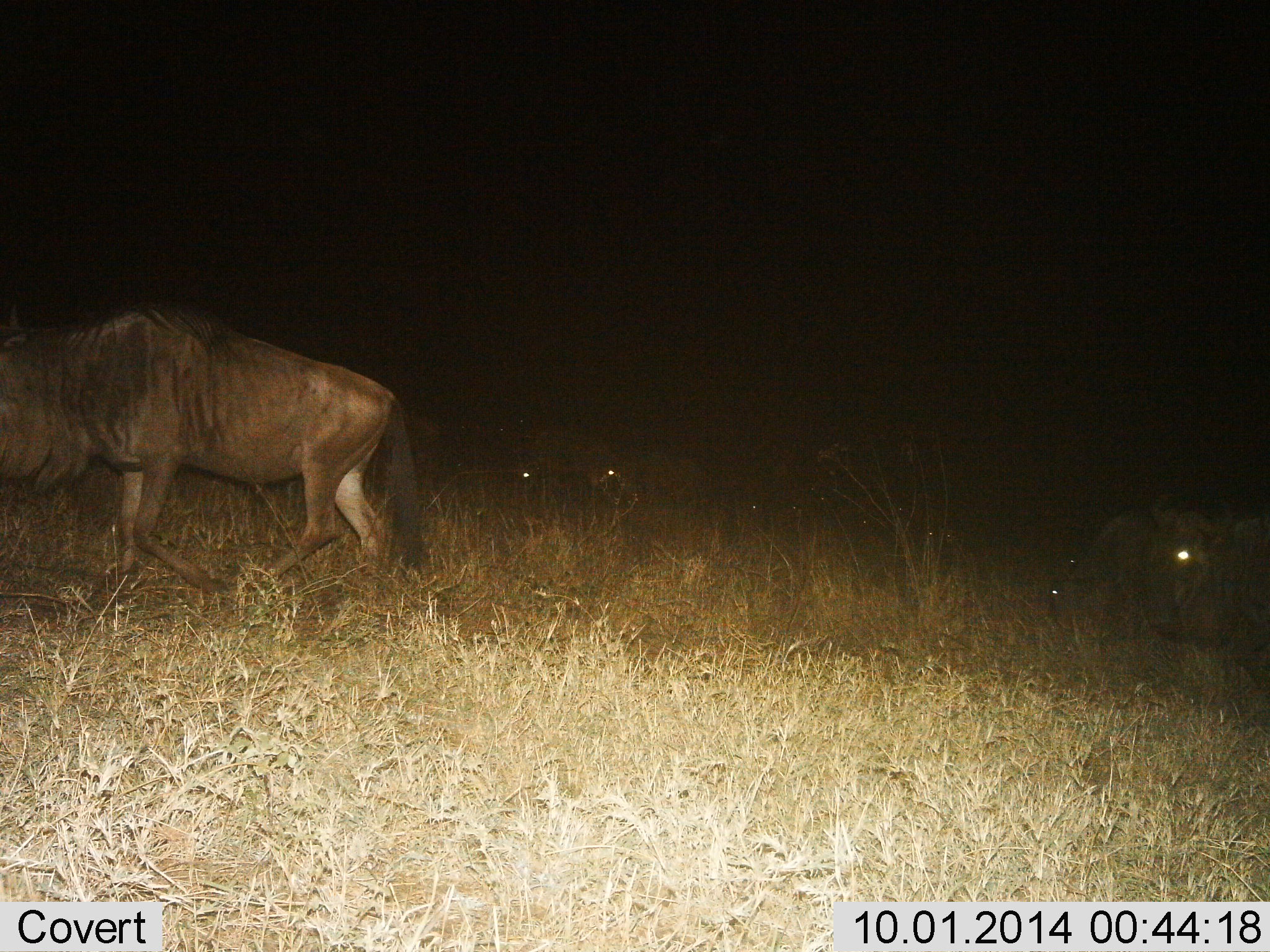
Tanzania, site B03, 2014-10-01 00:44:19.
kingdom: Animalia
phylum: Chordata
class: Mammalia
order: Artiodactyla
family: Bovidae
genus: Connochaetes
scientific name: Connochaetes taurinus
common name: blue wildebeest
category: wildebeest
Wildebeest (blue wildebeest) (Connochaetes taurinus), count 4. Behavior (volunteer vote fractions): standing 50%, resting 20%, moving 70%, interacting 0%. Young present (vote fraction): 0%. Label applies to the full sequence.